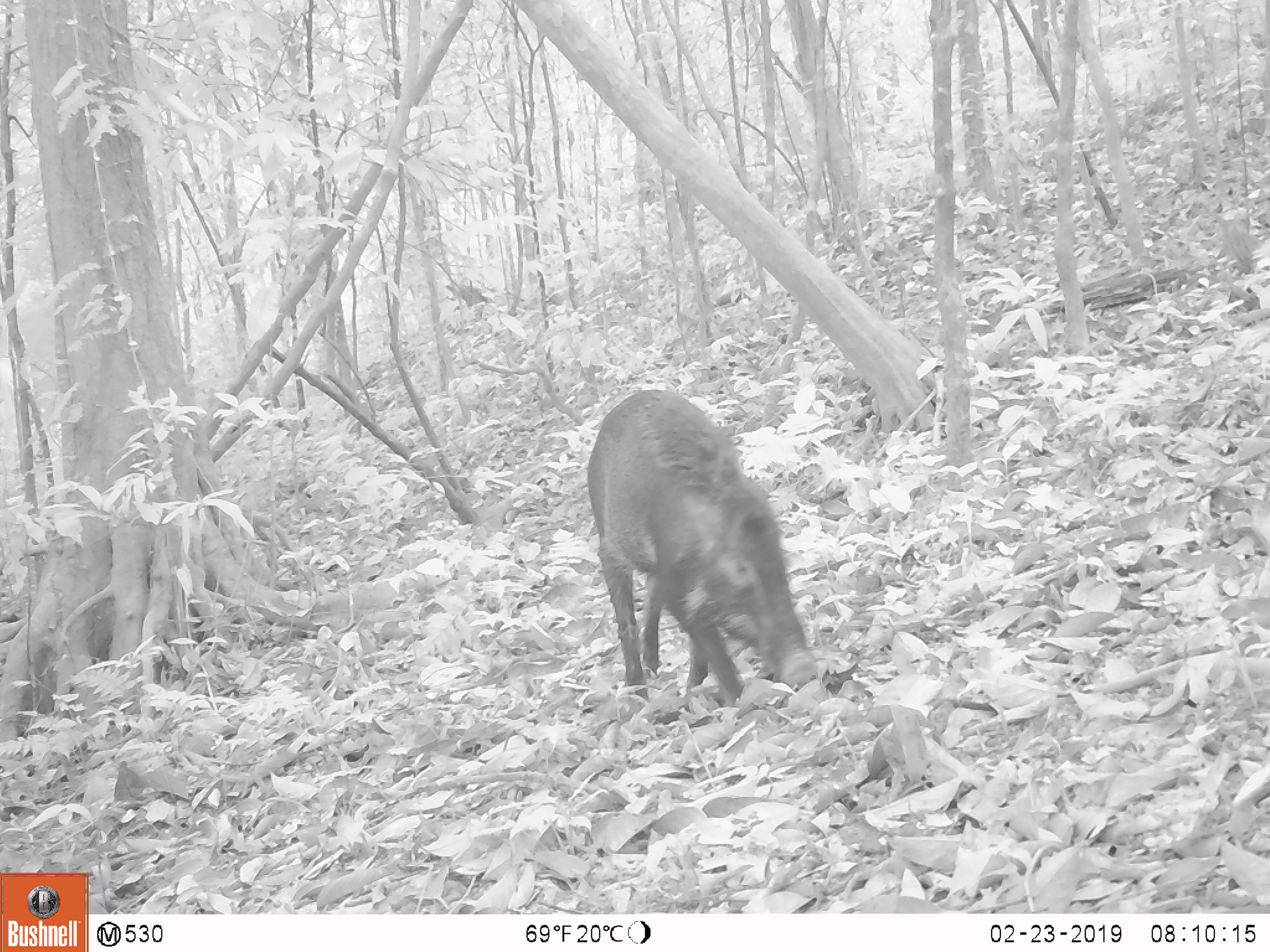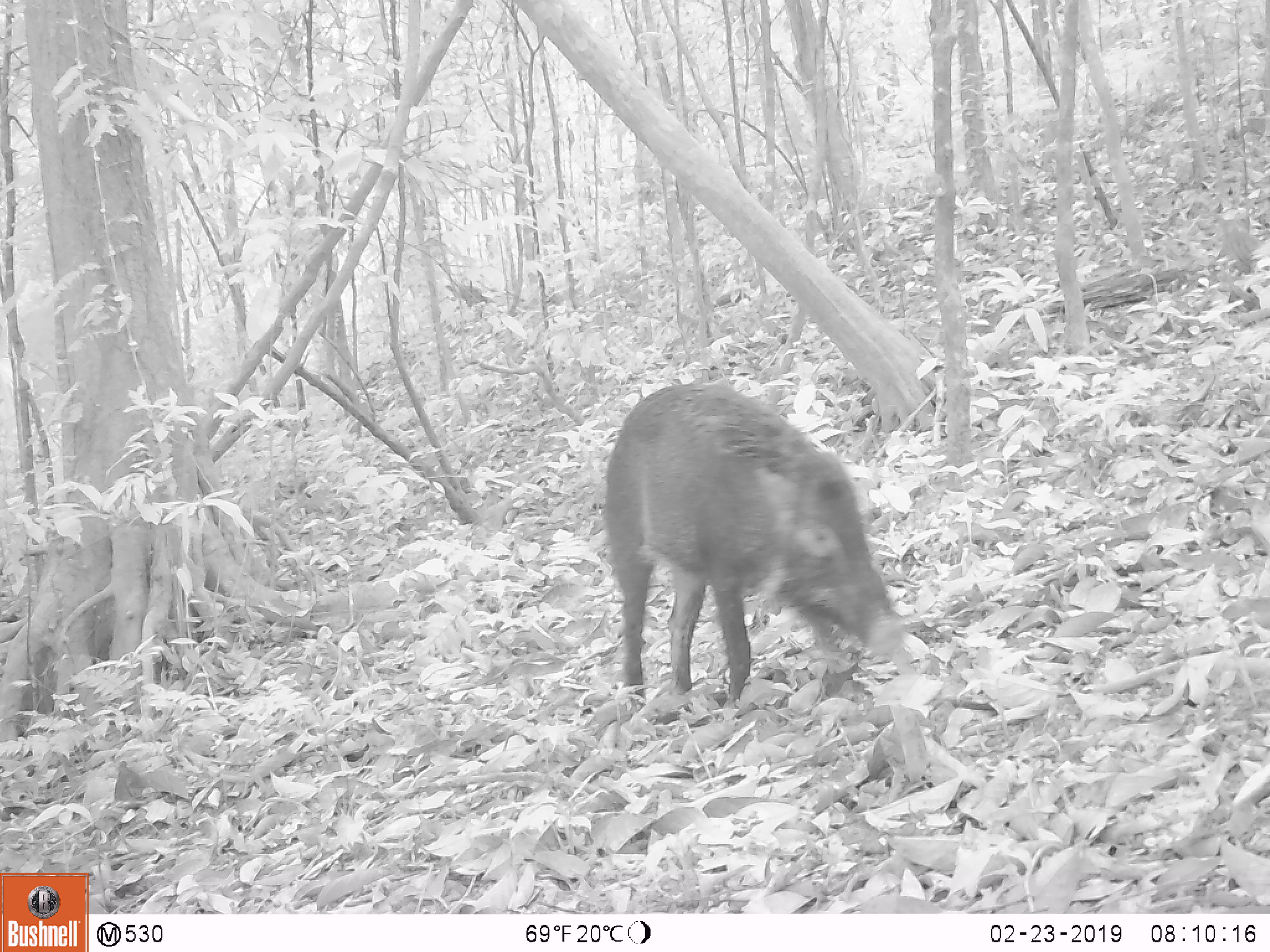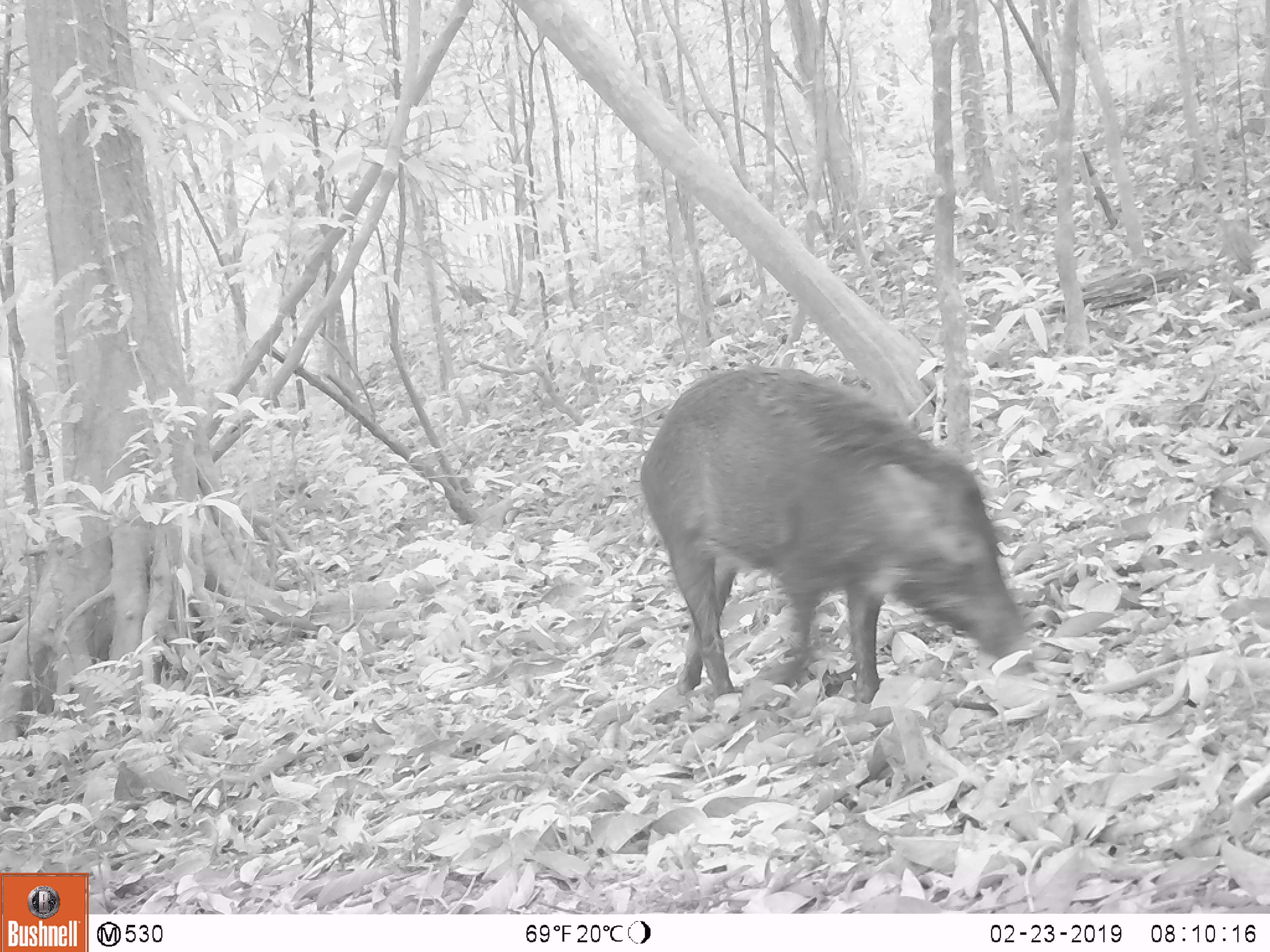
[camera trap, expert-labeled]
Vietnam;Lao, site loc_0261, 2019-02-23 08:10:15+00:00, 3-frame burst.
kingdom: Animalia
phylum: Chordata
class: Mammalia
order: Artiodactyla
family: Suidae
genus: Sus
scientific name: Sus scrofa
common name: eurasian wild pig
Eurasian wild pig (Sus scrofa). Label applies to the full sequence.